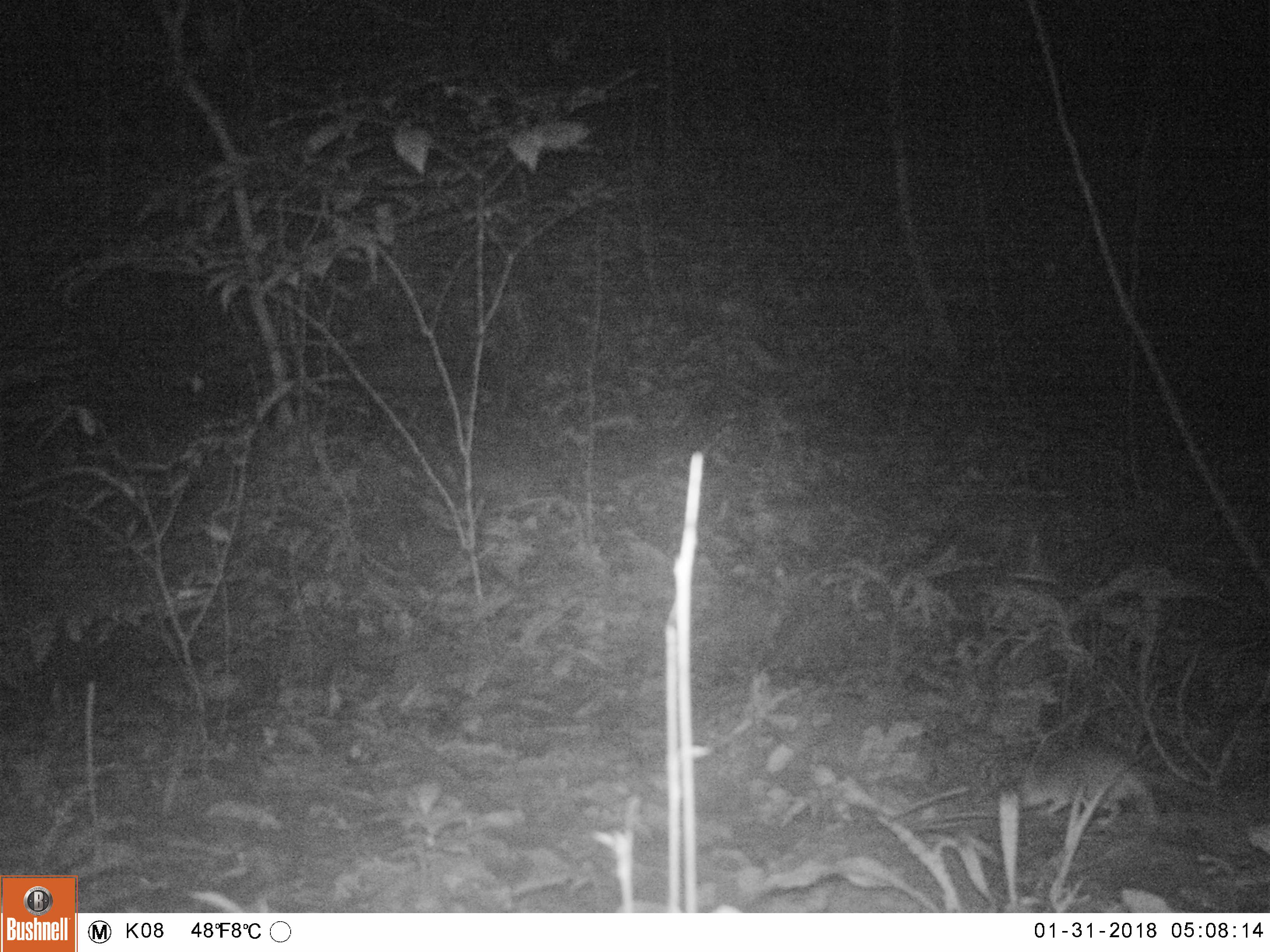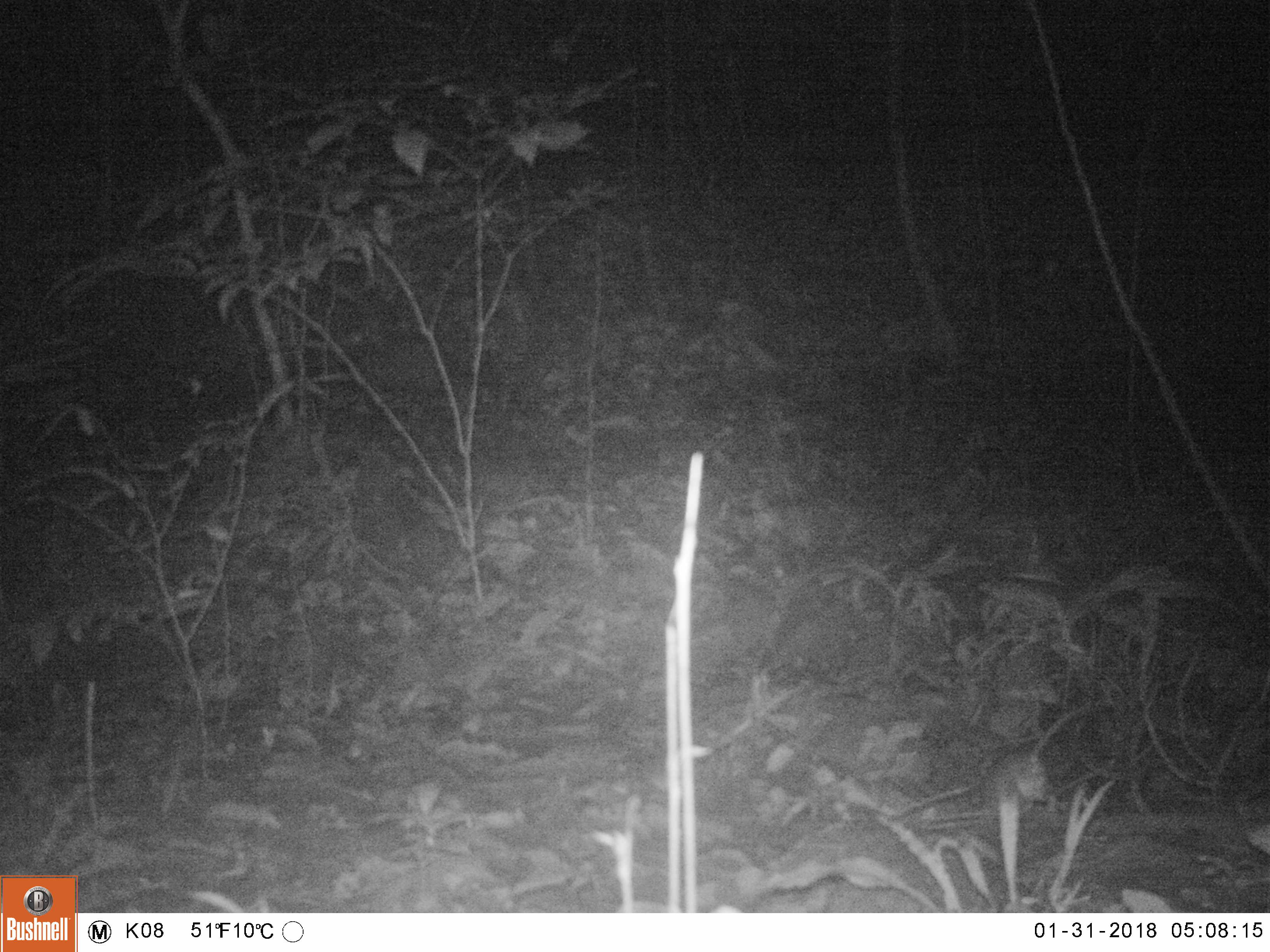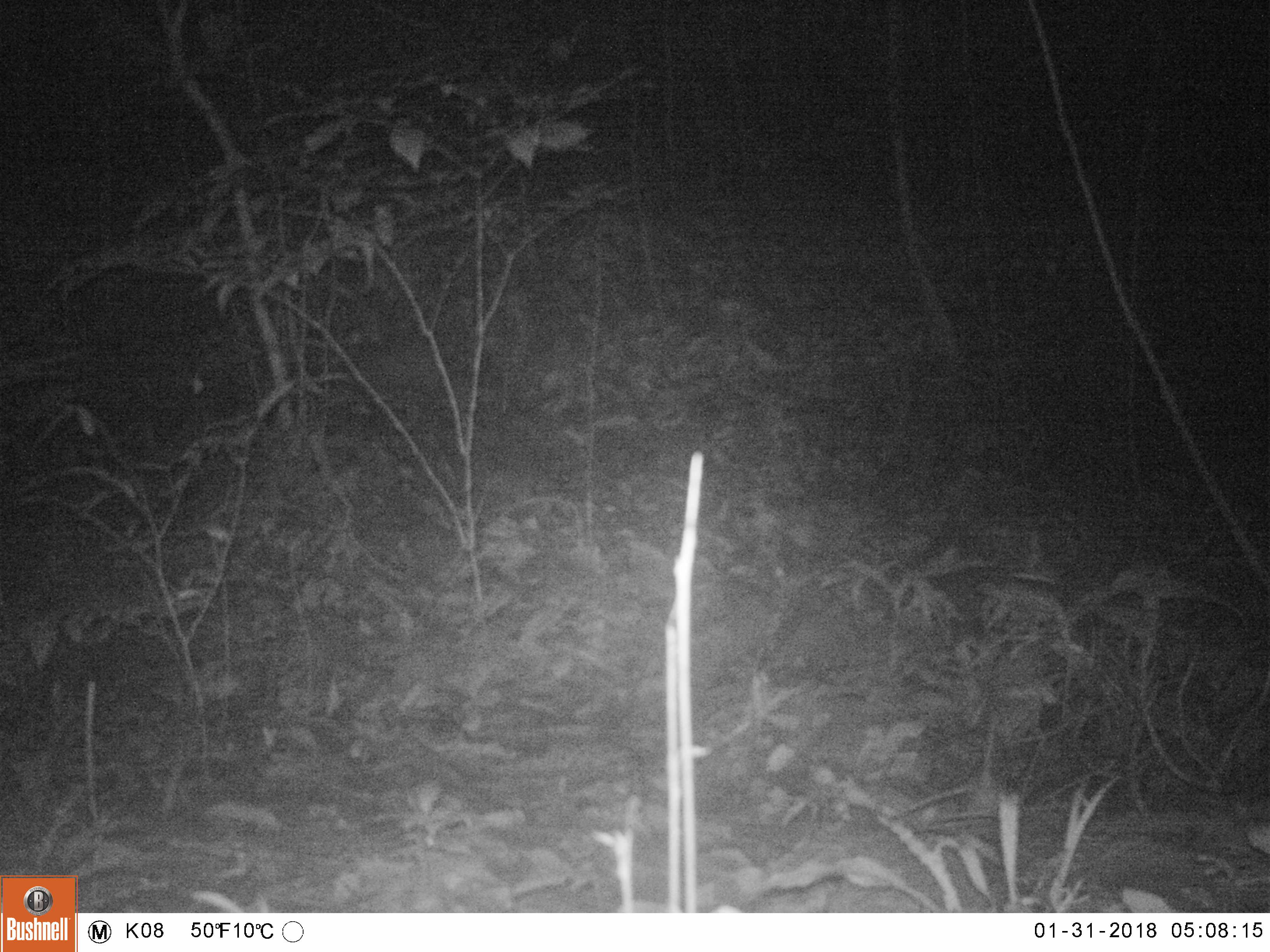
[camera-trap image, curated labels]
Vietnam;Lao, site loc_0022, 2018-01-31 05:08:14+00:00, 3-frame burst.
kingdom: Animalia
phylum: Chordata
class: Mammalia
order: Rodentia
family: Muridae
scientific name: Muridae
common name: old-world mice and rats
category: unidentified murid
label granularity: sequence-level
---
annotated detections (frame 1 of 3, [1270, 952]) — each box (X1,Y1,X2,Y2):
unidentified murid: (1020,745,1158,824)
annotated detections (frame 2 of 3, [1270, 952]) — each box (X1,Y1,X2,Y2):
unidentified murid: (980,703,1094,815)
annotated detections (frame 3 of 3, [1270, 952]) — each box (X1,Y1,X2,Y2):
unidentified murid: (962,710,1002,817)